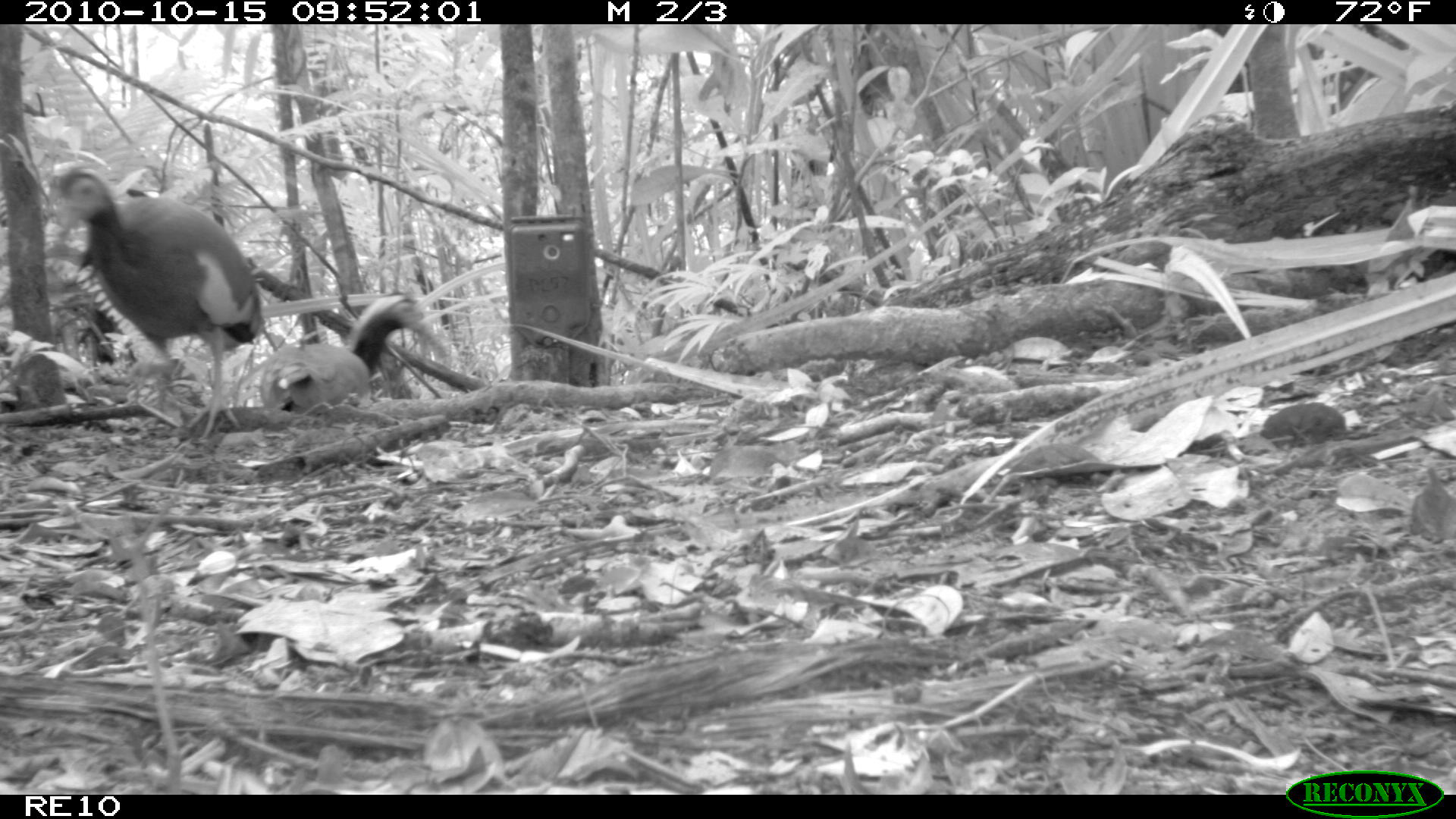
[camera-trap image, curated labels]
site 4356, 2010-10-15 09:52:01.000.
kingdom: Animalia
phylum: Chordata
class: Aves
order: Pelecaniformes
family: Threskiornithidae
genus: Lophotibis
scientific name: Lophotibis cristata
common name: madagascan ibis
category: lophotibis cristataa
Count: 1.